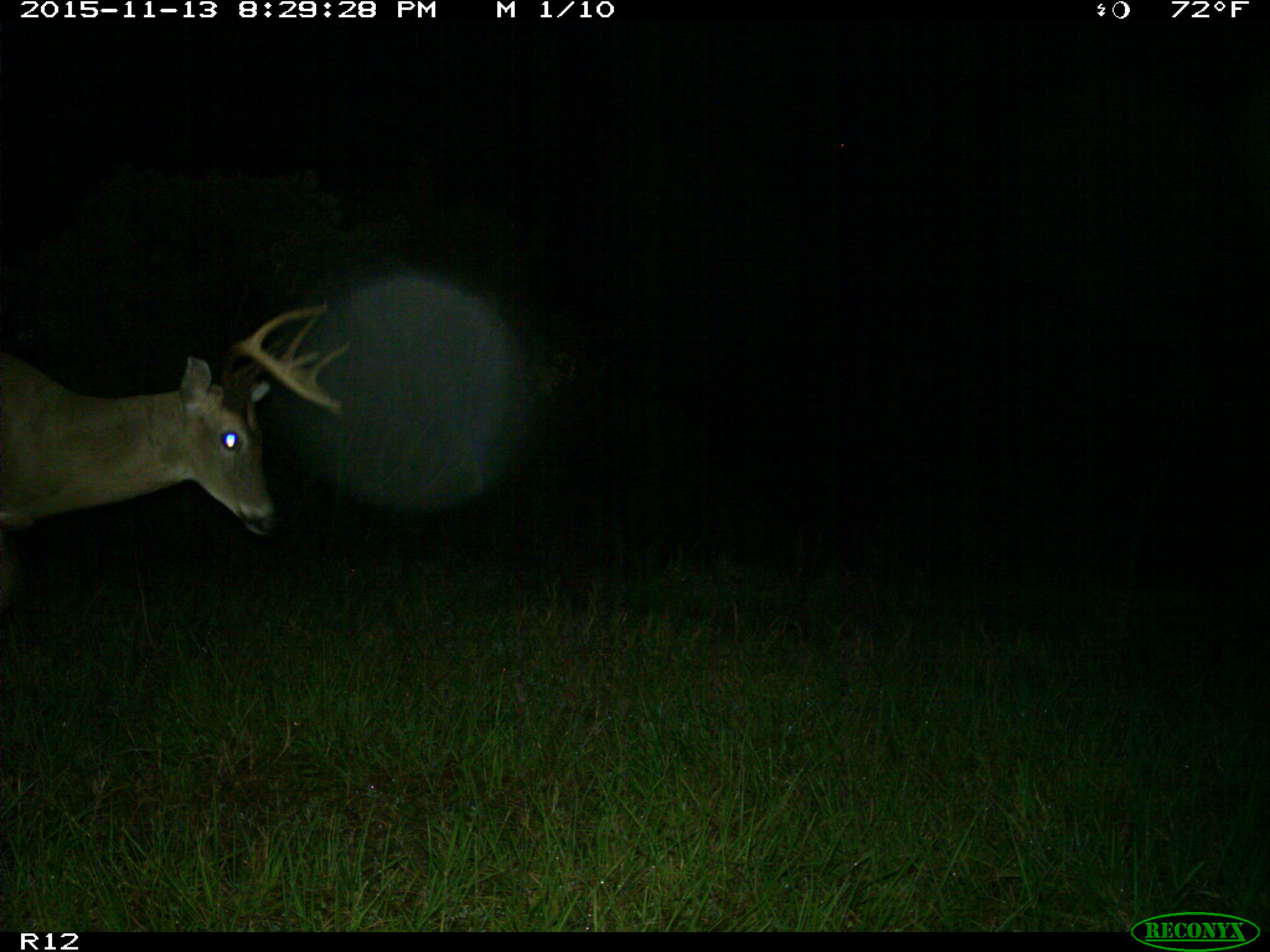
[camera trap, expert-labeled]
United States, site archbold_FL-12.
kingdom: Animalia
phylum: Chordata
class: Mammalia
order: Artiodactyla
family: Cervidae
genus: Odocoileus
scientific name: Odocoileus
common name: deer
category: unidentified deer